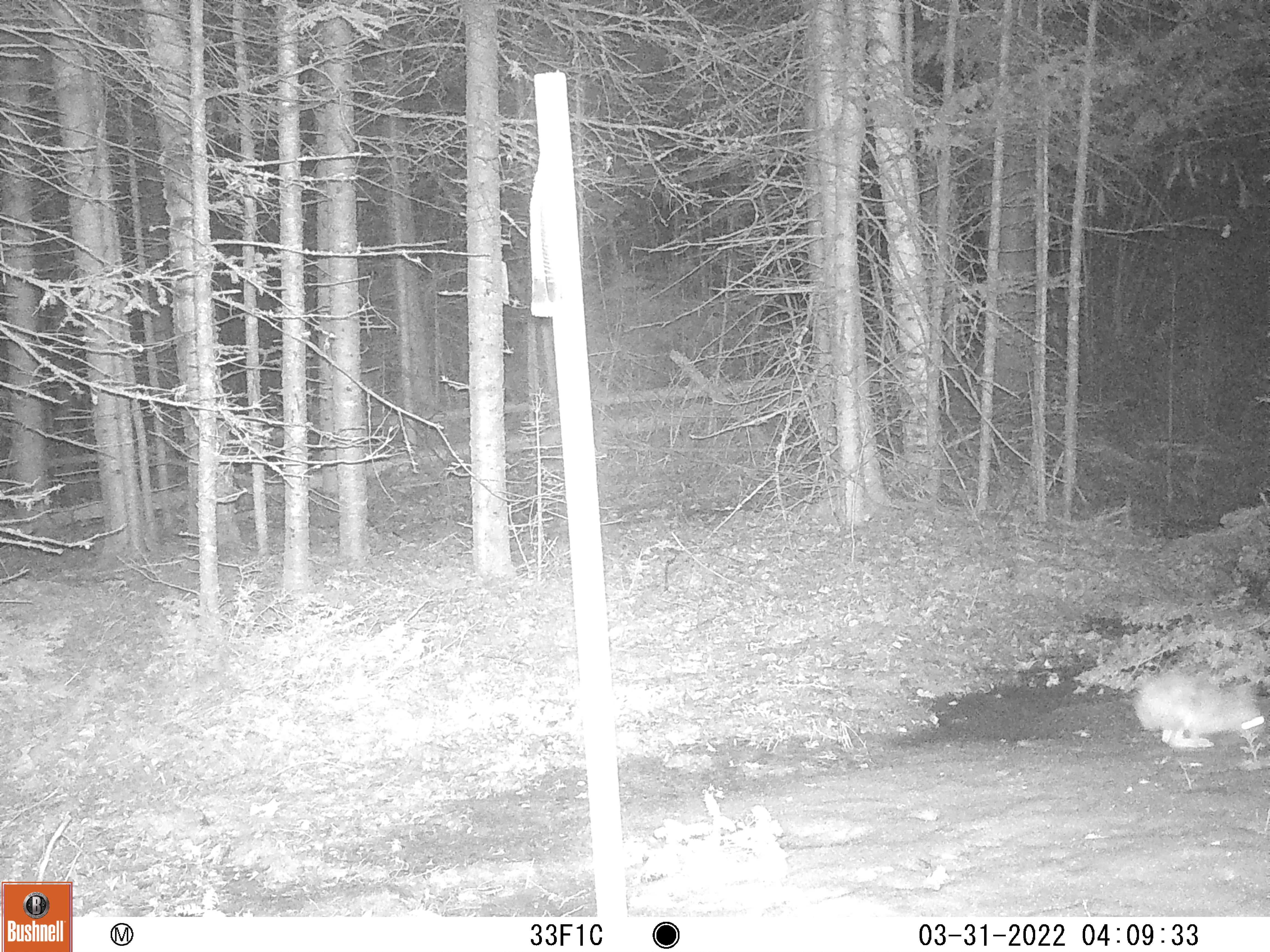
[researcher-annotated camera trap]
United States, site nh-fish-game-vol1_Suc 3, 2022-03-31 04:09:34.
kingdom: Animalia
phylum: Chordata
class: Mammalia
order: Lagomorpha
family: Leporidae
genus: Lepus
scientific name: Lepus americanus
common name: snowshoe hare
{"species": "snowshoe hare (Lepus americanus)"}